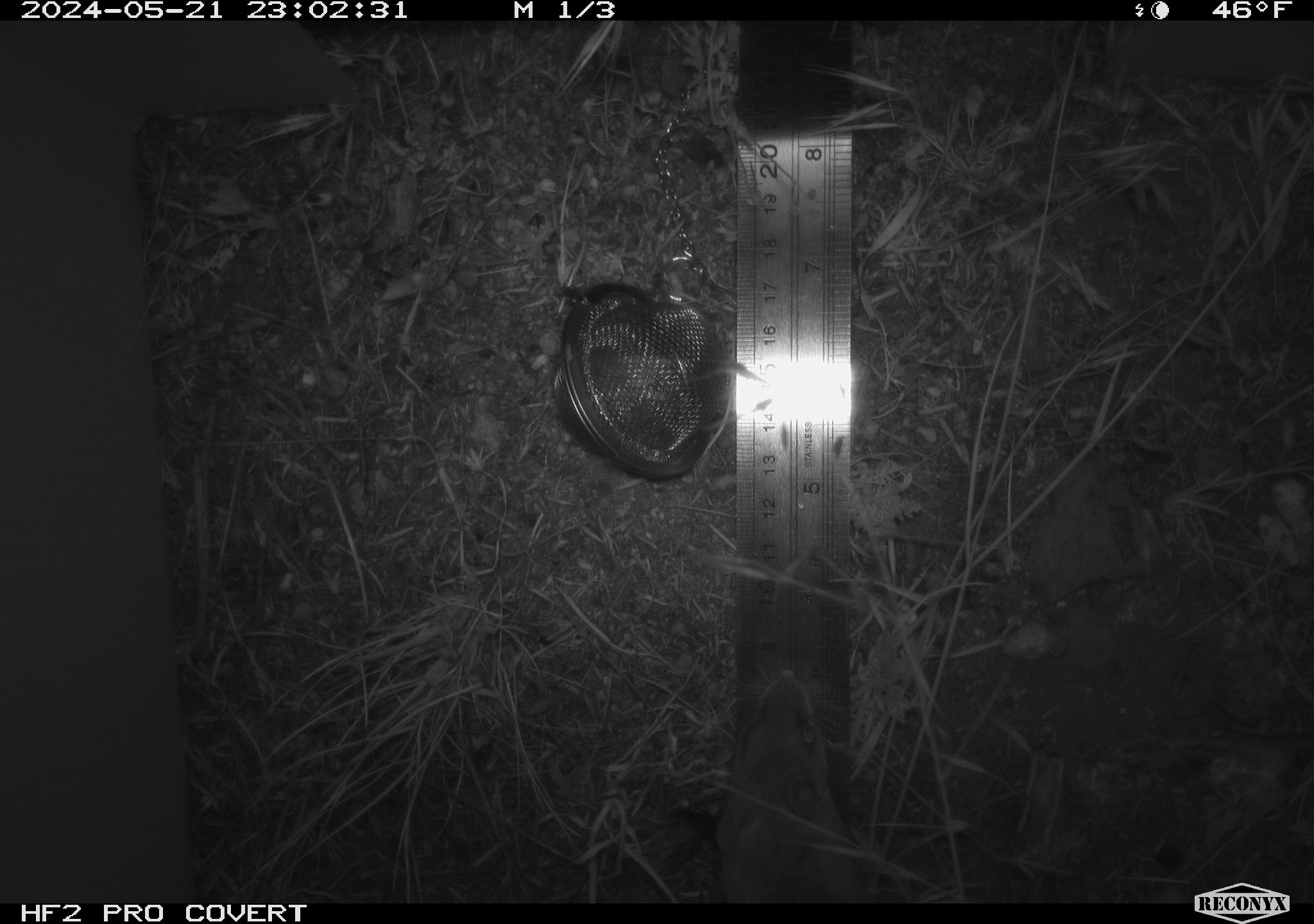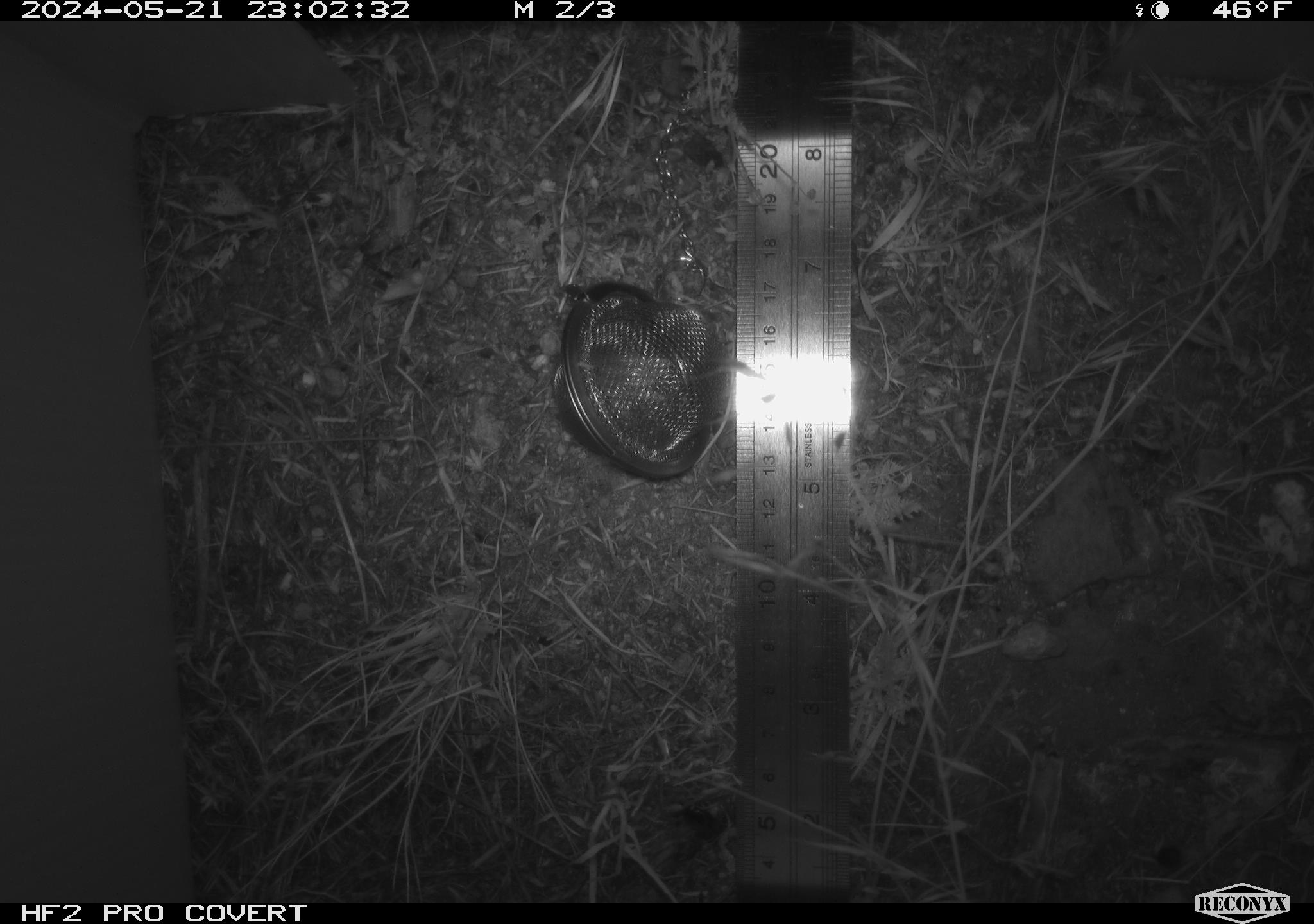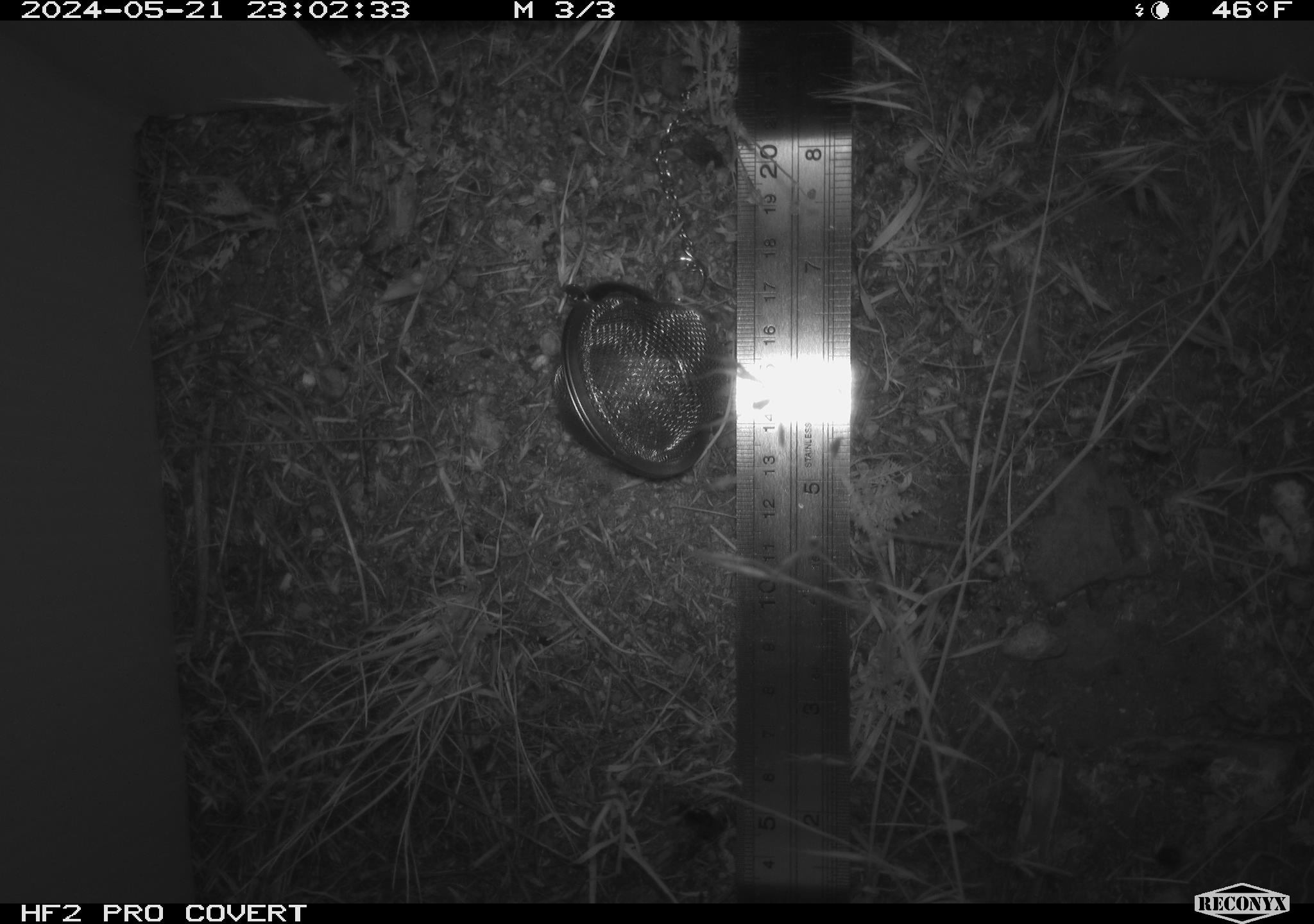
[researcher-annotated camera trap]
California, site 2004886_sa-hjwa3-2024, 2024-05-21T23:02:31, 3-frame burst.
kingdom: Animalia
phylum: Chordata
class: Mammalia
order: Rodentia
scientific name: Rodentia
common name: rodent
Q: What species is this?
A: Rodent (Rodentia).